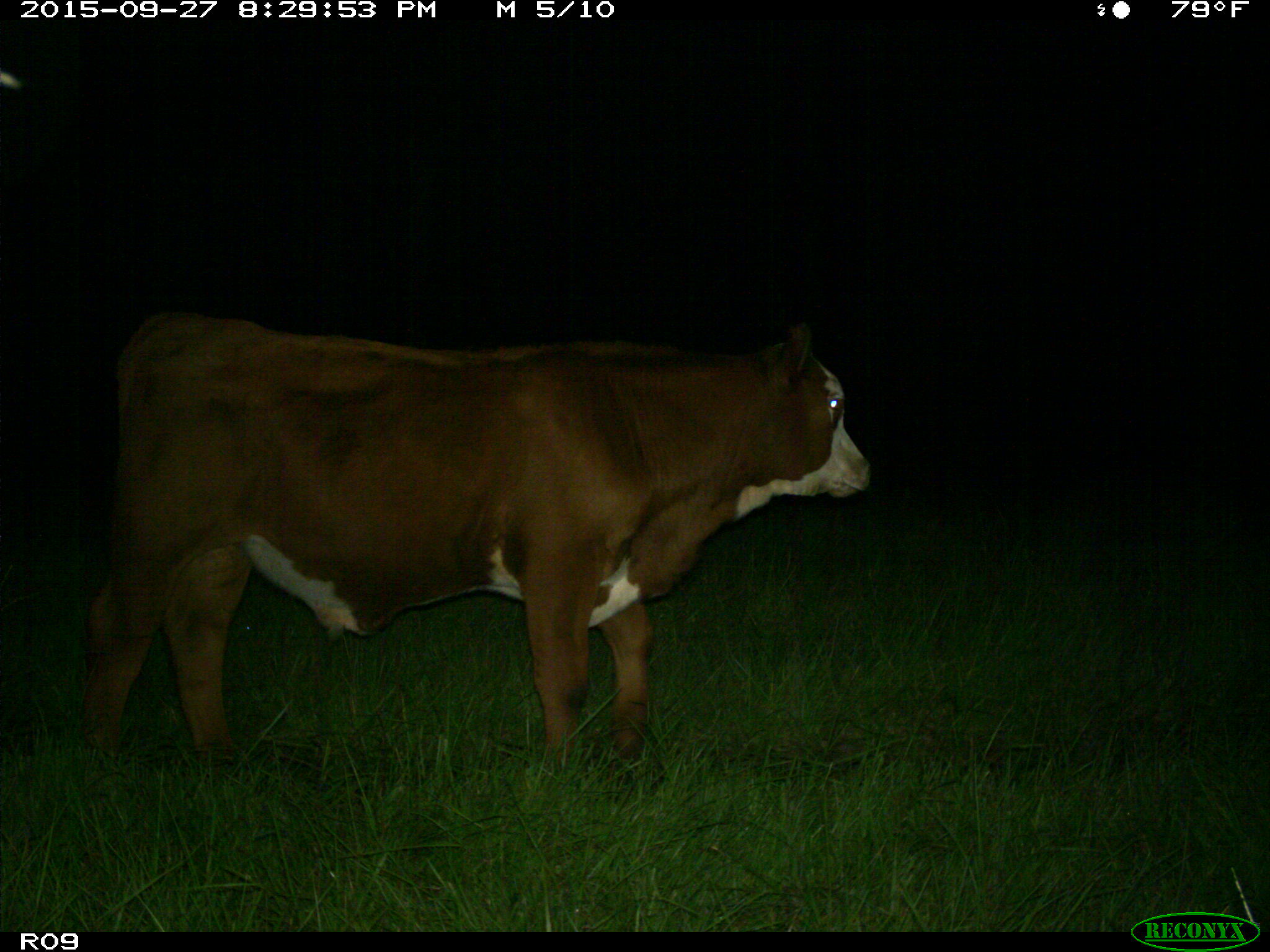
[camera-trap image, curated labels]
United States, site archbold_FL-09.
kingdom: Animalia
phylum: Chordata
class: Mammalia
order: Artiodactyla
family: Bovidae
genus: Bos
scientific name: Bos taurus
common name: domestic cow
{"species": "Bos taurus (domestic cow)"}